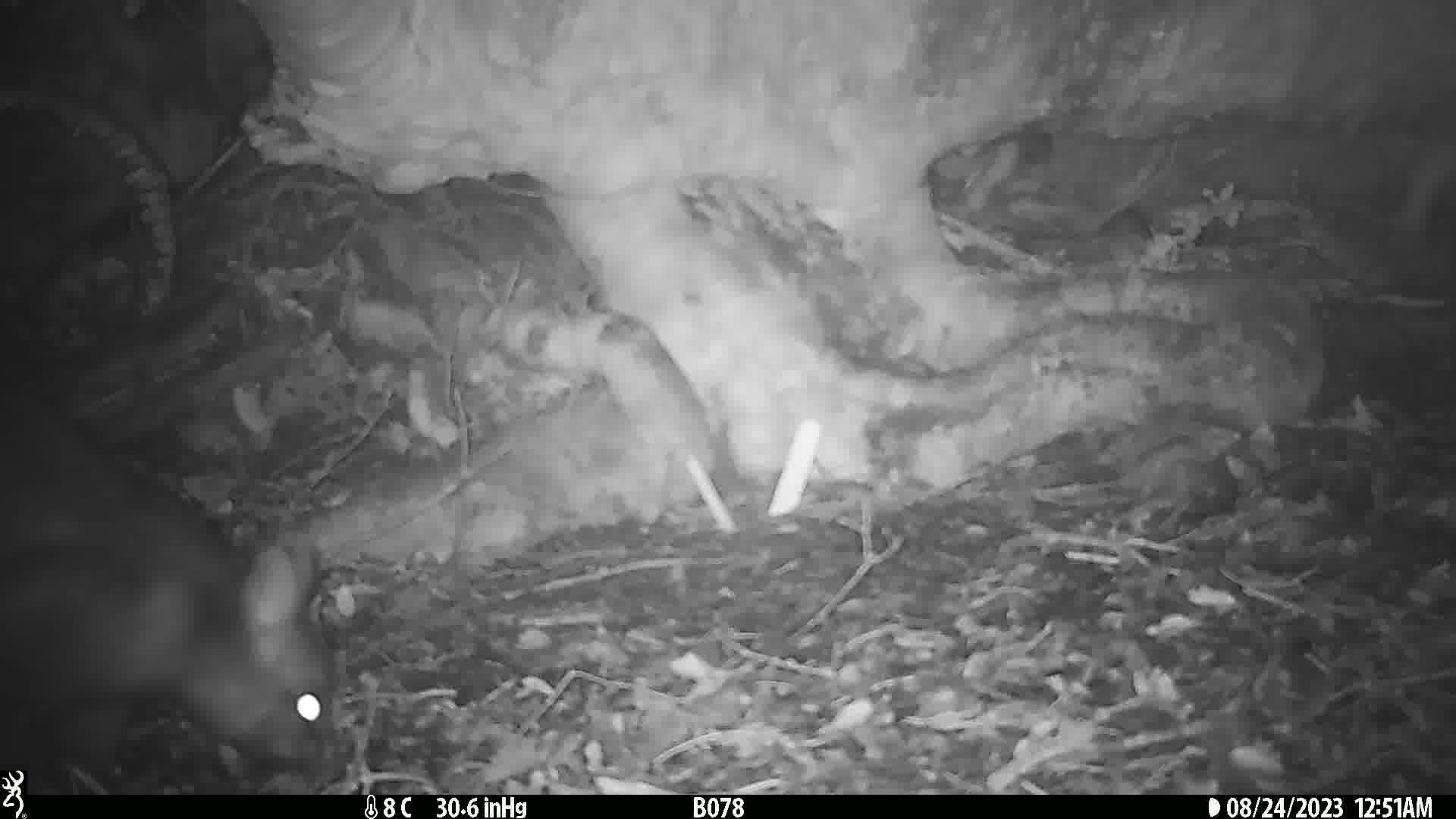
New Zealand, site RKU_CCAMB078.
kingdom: Animalia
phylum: Chordata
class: Mammalia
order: Diprotodontia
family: Phalangeridae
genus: Trichosurus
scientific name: Trichosurus vulpecula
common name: common brushtail possum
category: possum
Possum (common brushtail possum) (Trichosurus vulpecula).